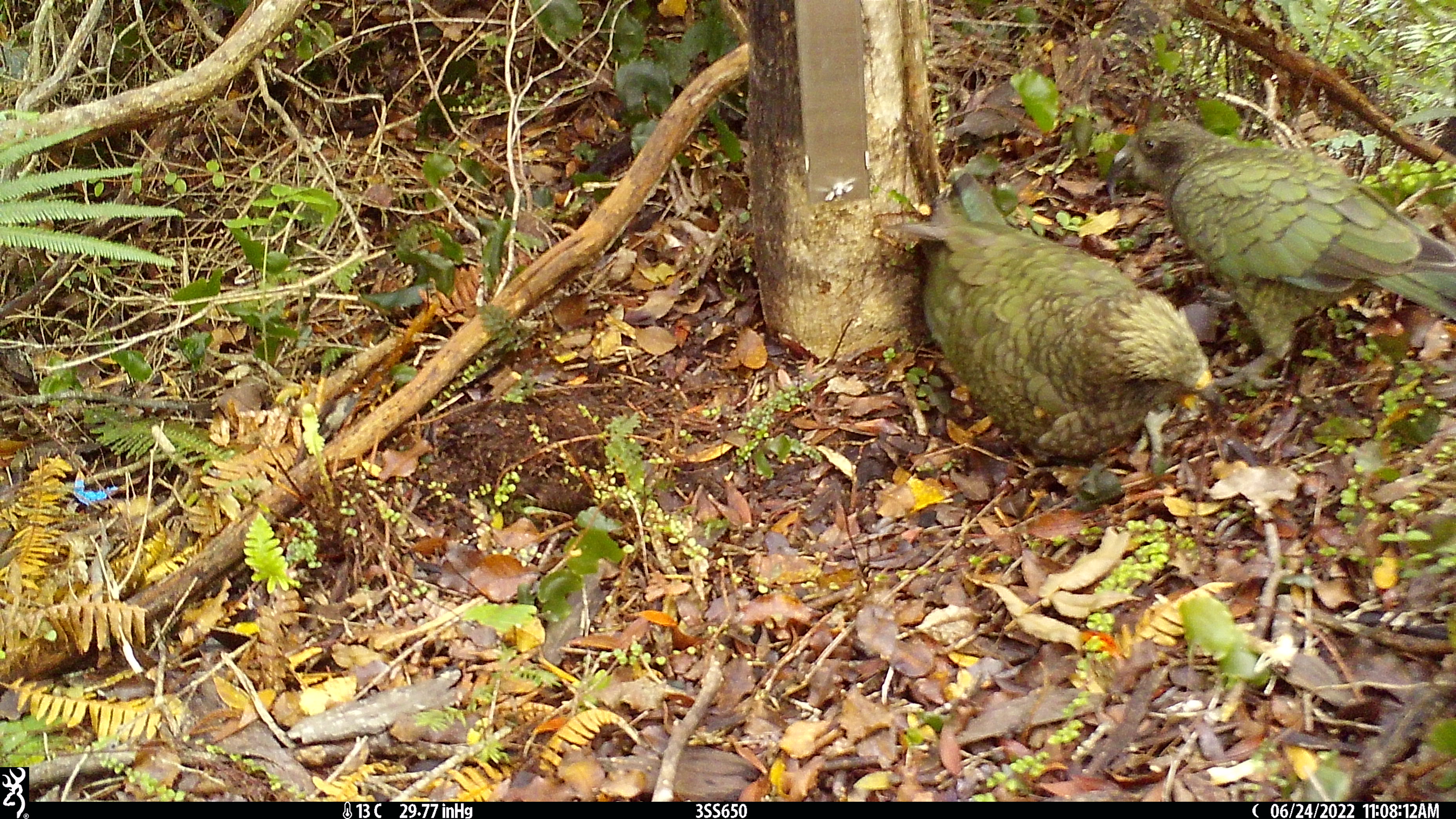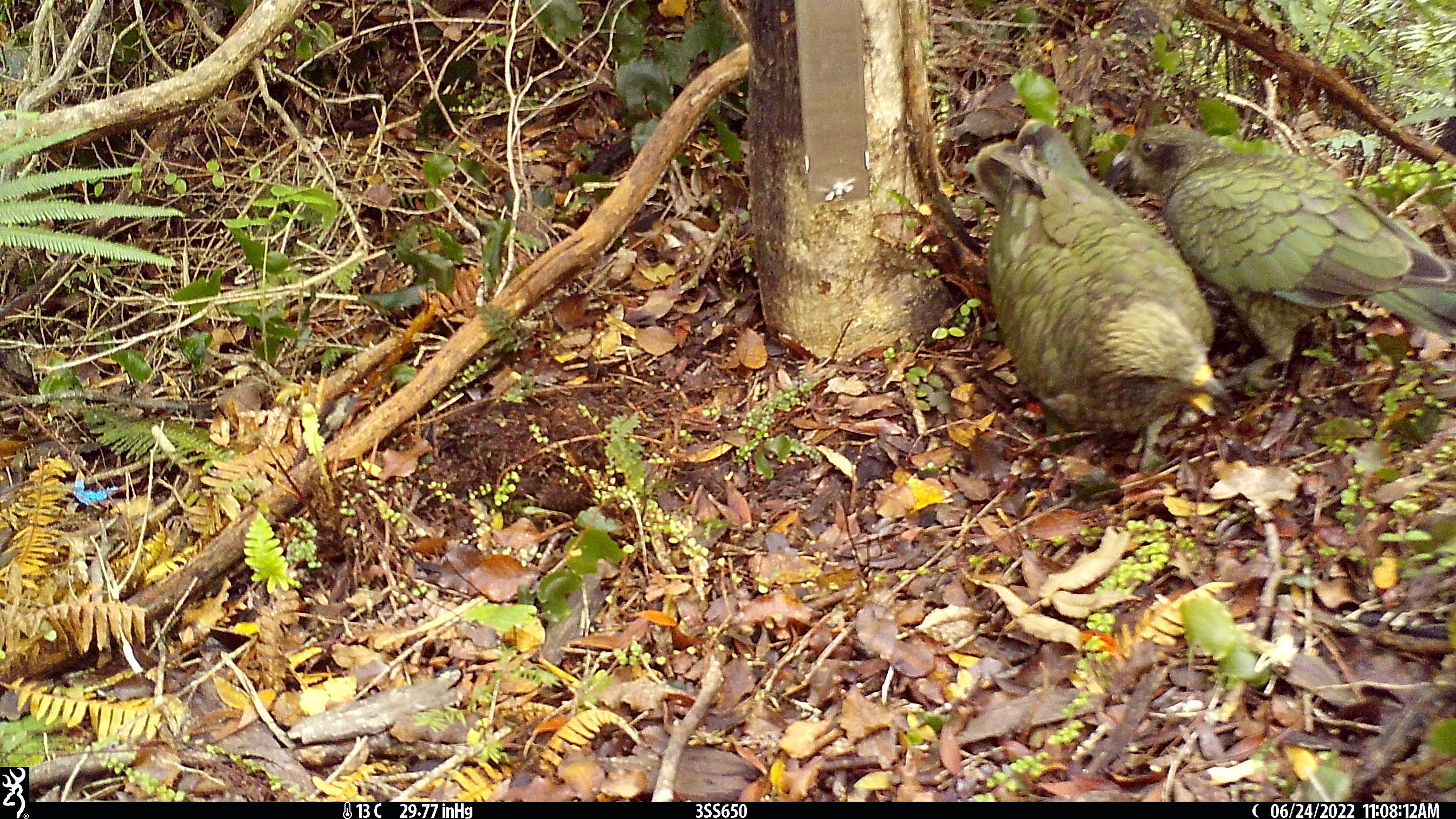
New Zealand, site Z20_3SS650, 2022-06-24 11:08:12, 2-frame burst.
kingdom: Animalia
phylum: Chordata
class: Aves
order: Psittaciformes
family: Strigopidae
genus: Nestor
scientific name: Nestor notabilis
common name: kea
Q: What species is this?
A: Kea (Nestor notabilis).